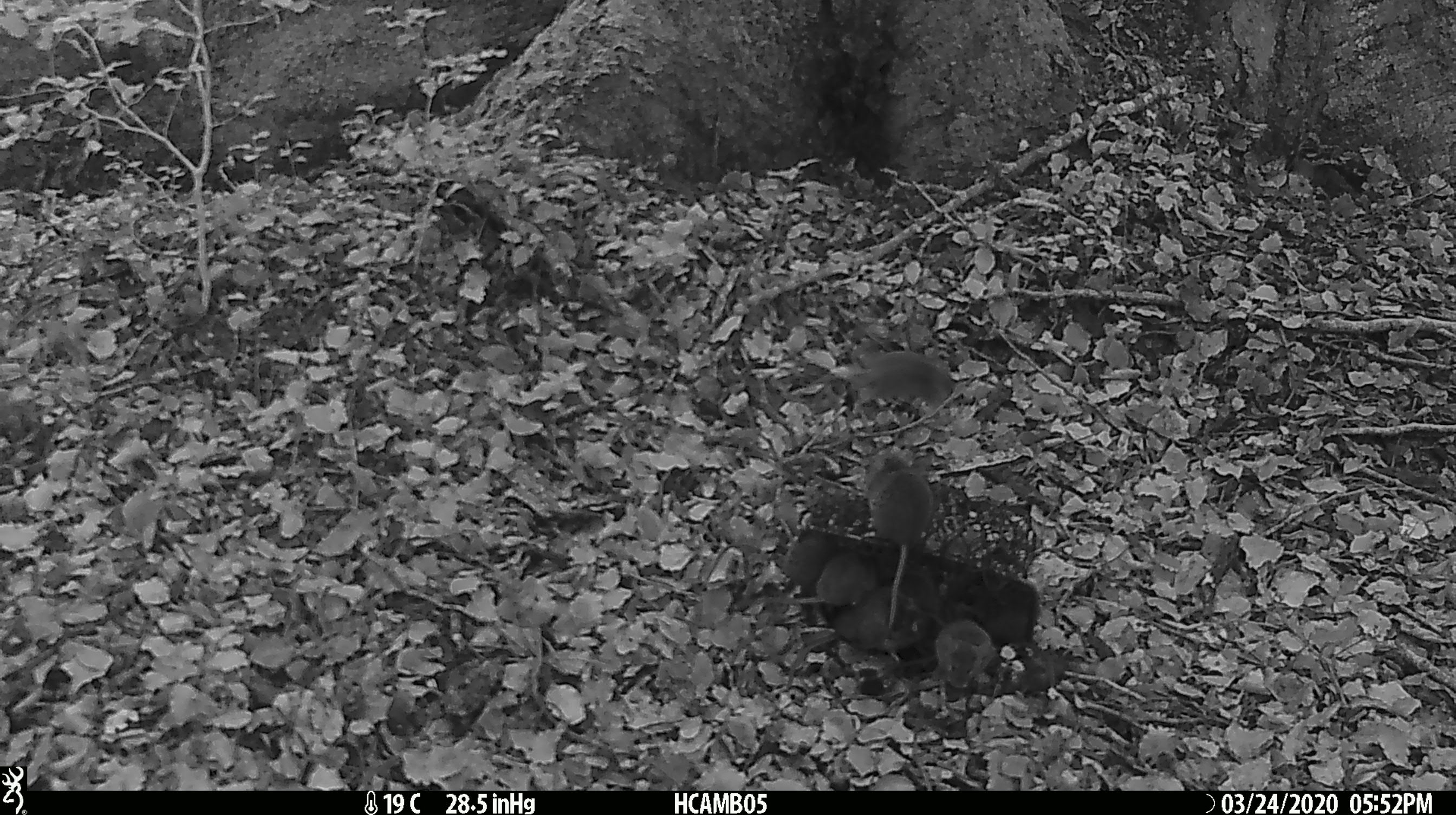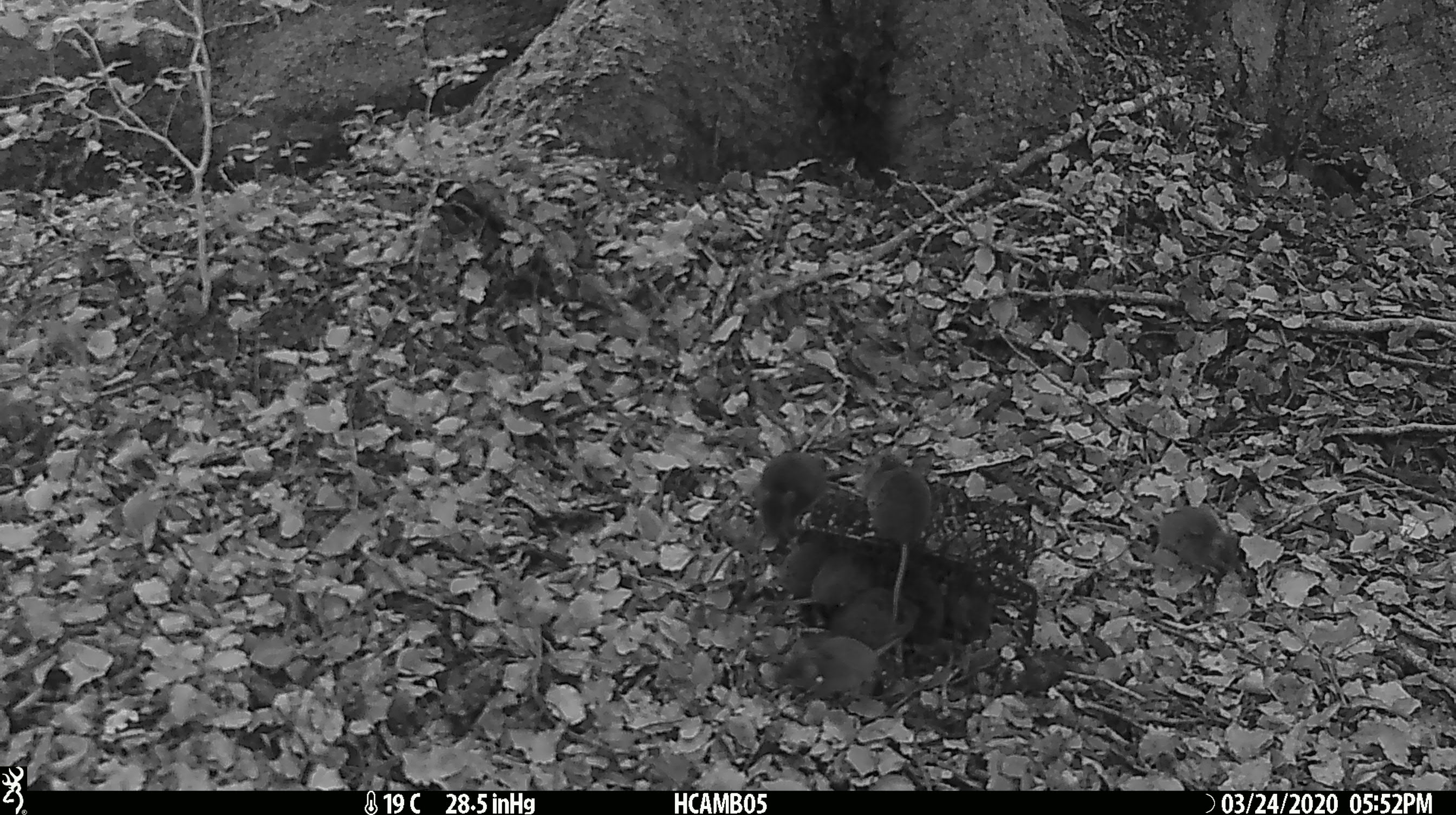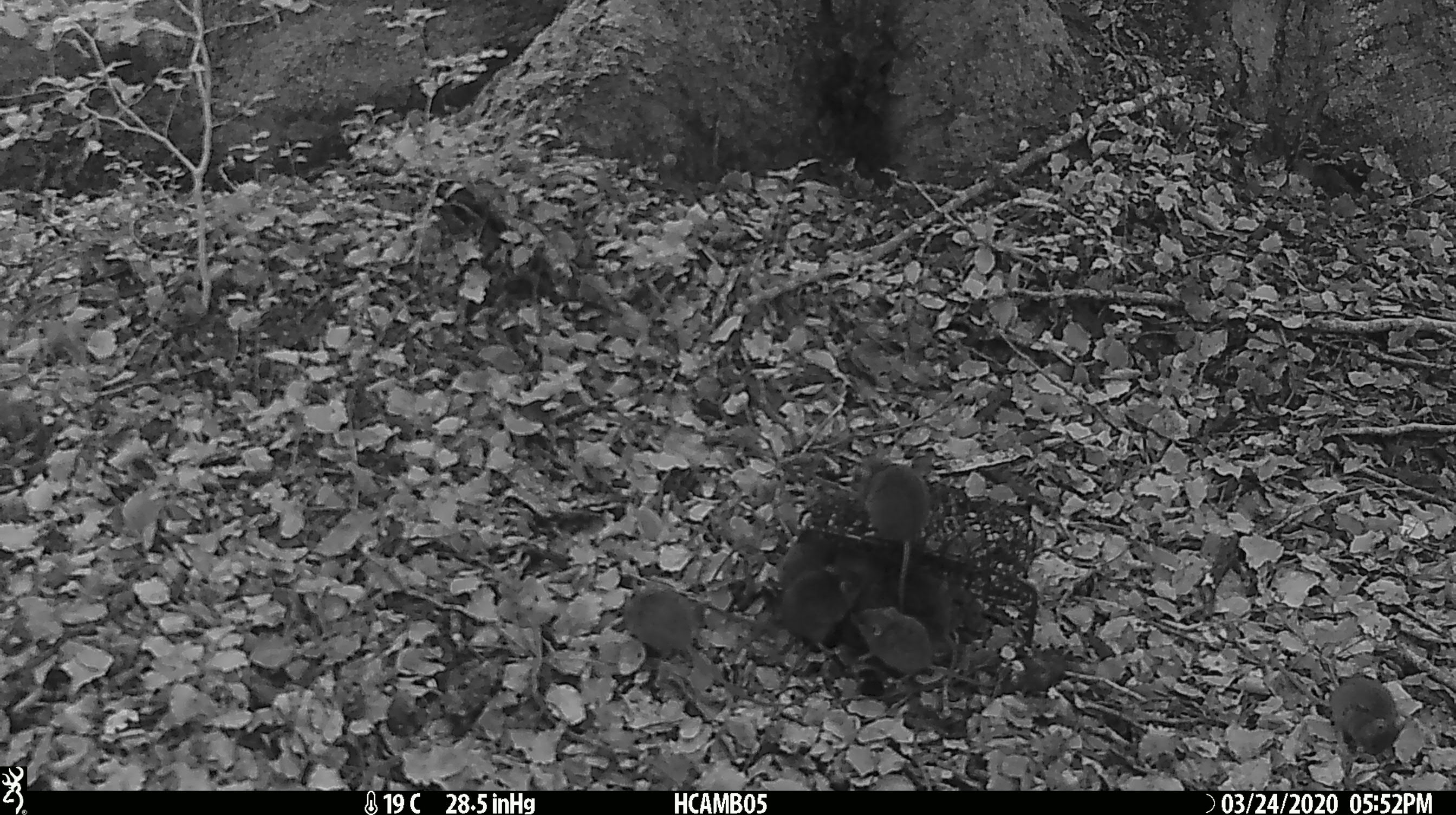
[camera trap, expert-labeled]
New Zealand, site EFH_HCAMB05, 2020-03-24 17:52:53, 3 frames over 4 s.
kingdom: Animalia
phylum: Chordata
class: Mammalia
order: Rodentia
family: Muridae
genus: Mus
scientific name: Mus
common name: mouse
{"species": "mouse (Mus)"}